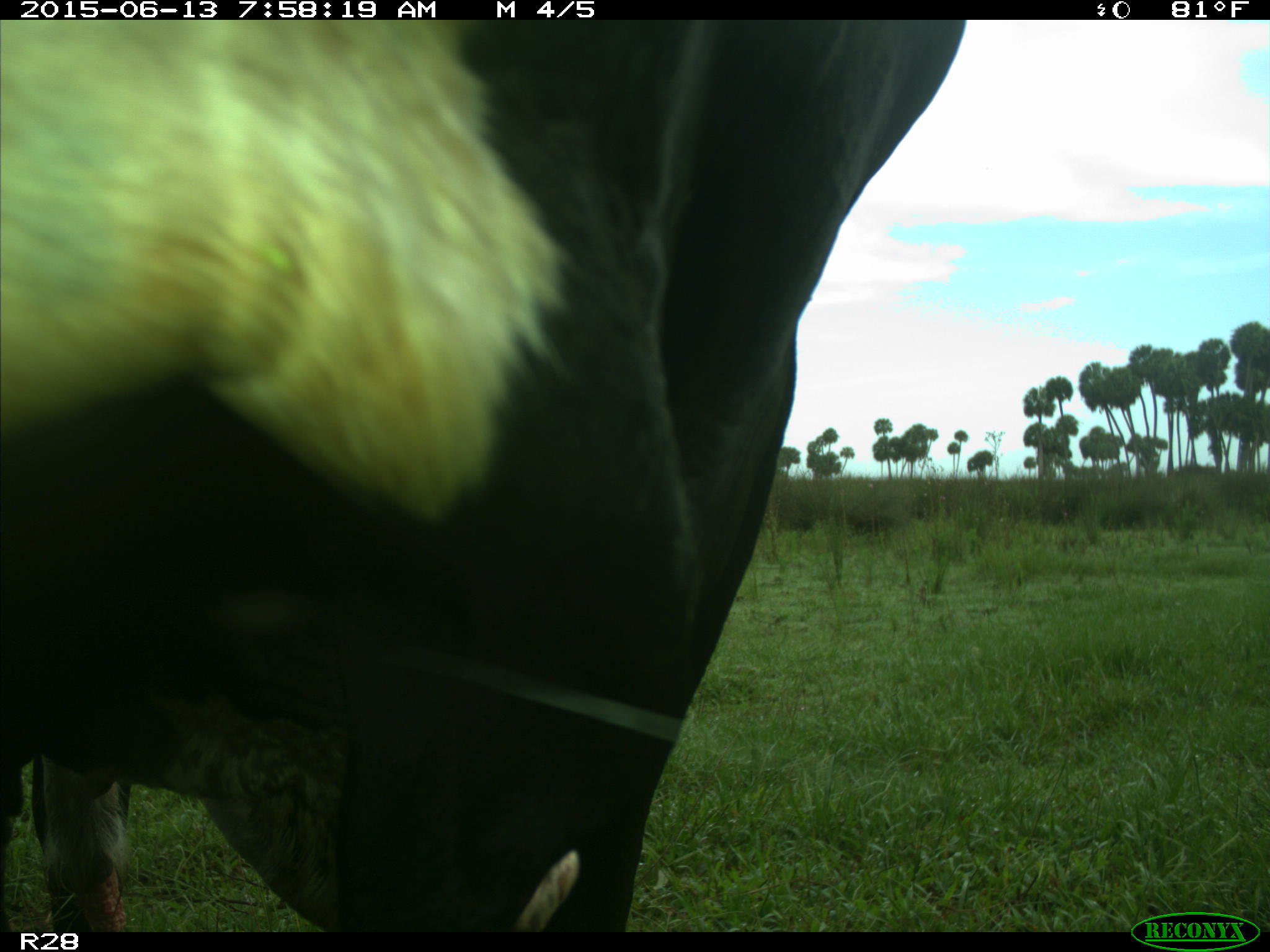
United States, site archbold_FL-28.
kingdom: Animalia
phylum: Chordata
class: Mammalia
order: Artiodactyla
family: Bovidae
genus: Bos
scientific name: Bos taurus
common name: domestic cow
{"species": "Bos taurus (domestic cow)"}